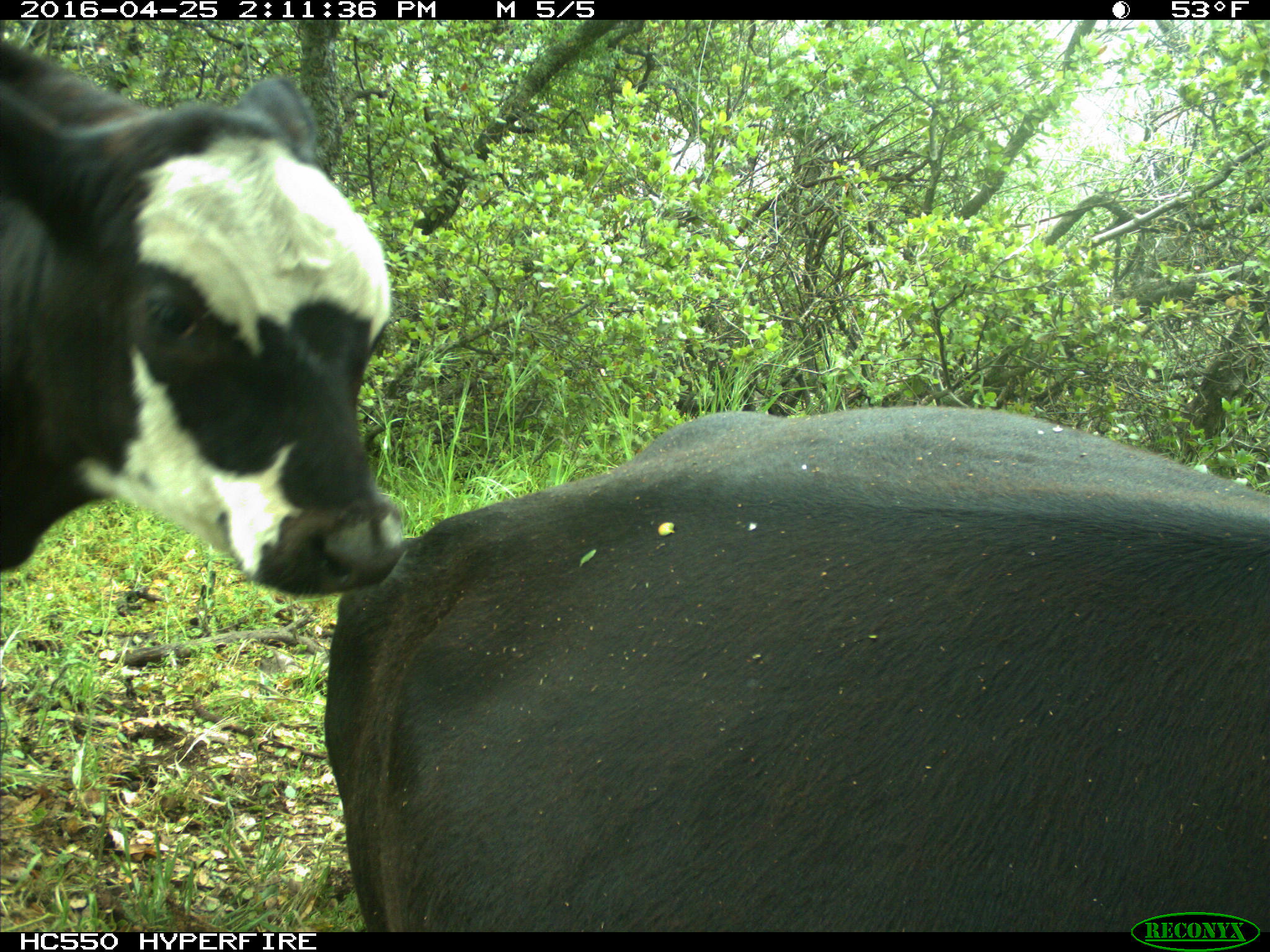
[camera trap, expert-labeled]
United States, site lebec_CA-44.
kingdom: Animalia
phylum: Chordata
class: Mammalia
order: Artiodactyla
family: Bovidae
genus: Bos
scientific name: Bos taurus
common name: domestic cow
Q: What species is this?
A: Bos taurus (domestic cow).